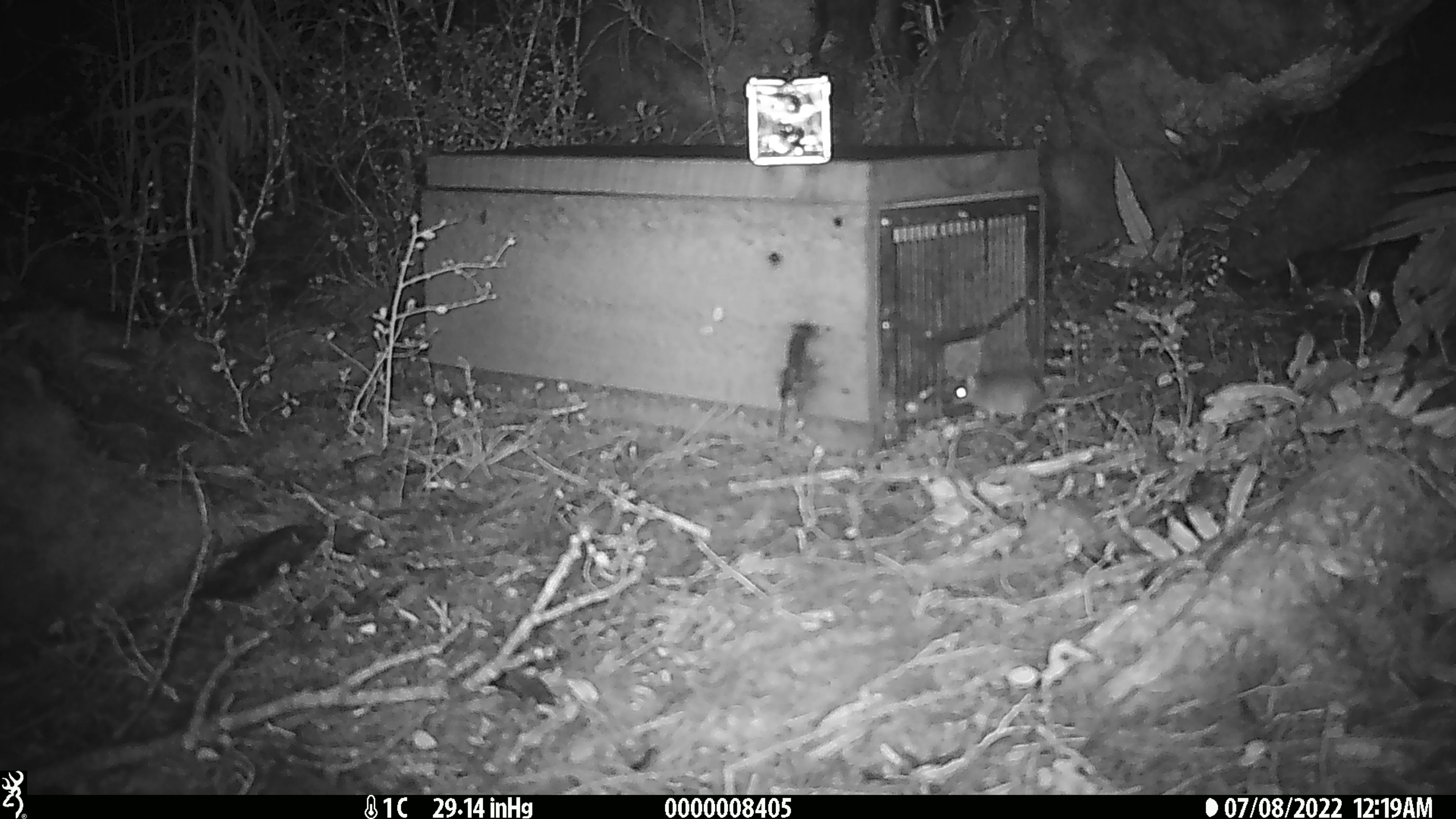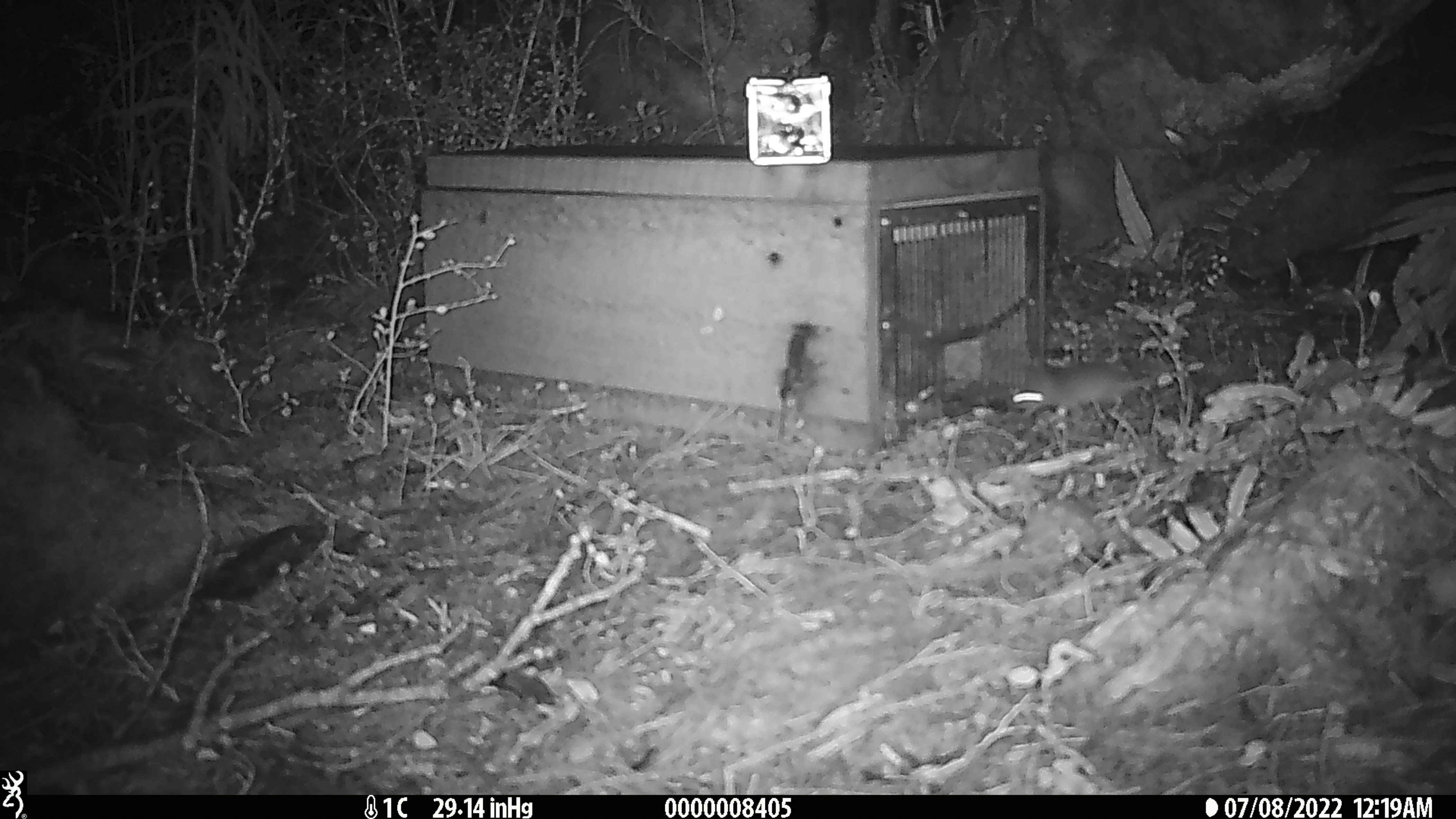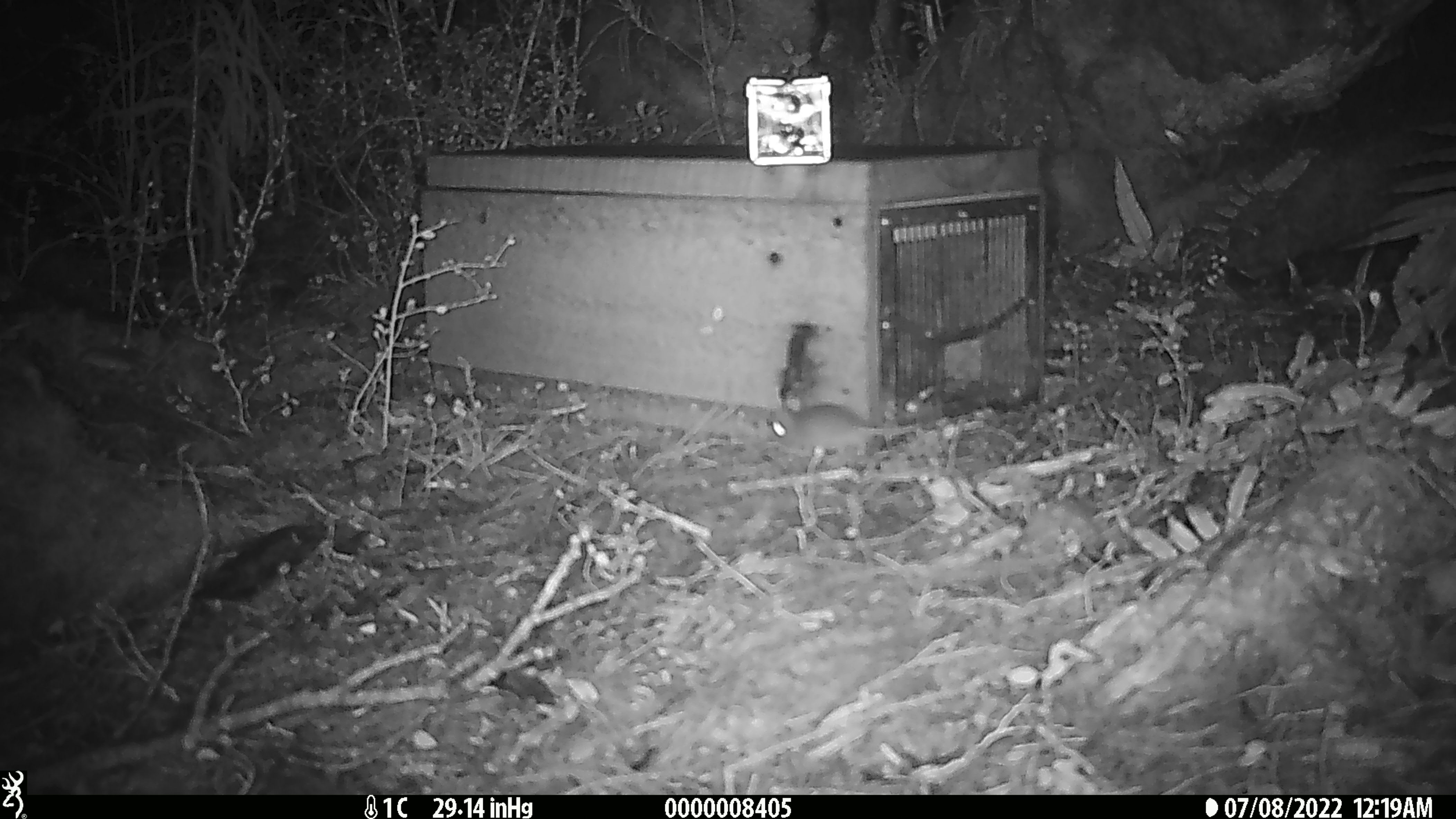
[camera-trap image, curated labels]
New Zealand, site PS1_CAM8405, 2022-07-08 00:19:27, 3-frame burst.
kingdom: Animalia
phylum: Chordata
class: Mammalia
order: Rodentia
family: Muridae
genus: Mus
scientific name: Mus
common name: mouse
Mouse (Mus).